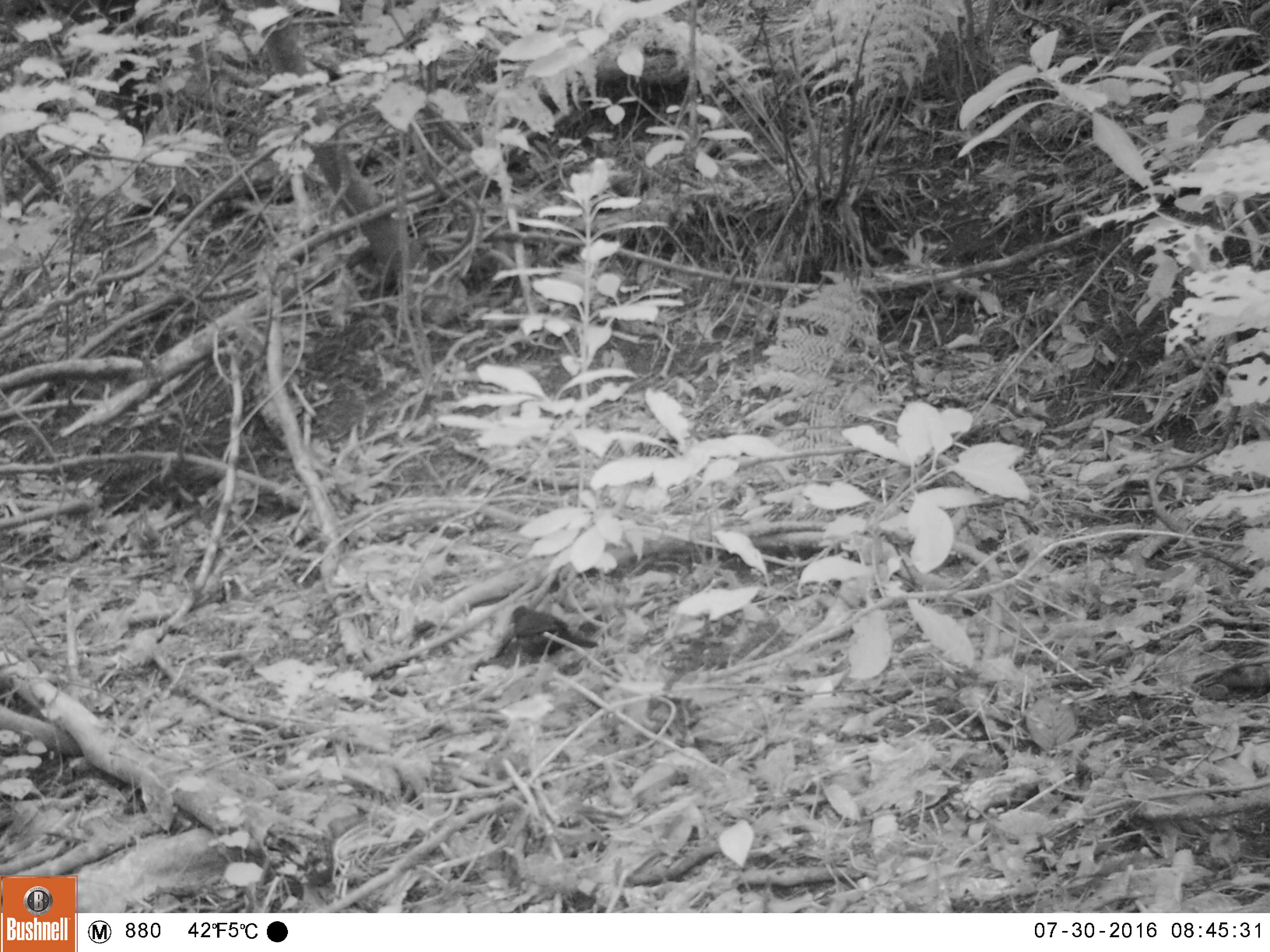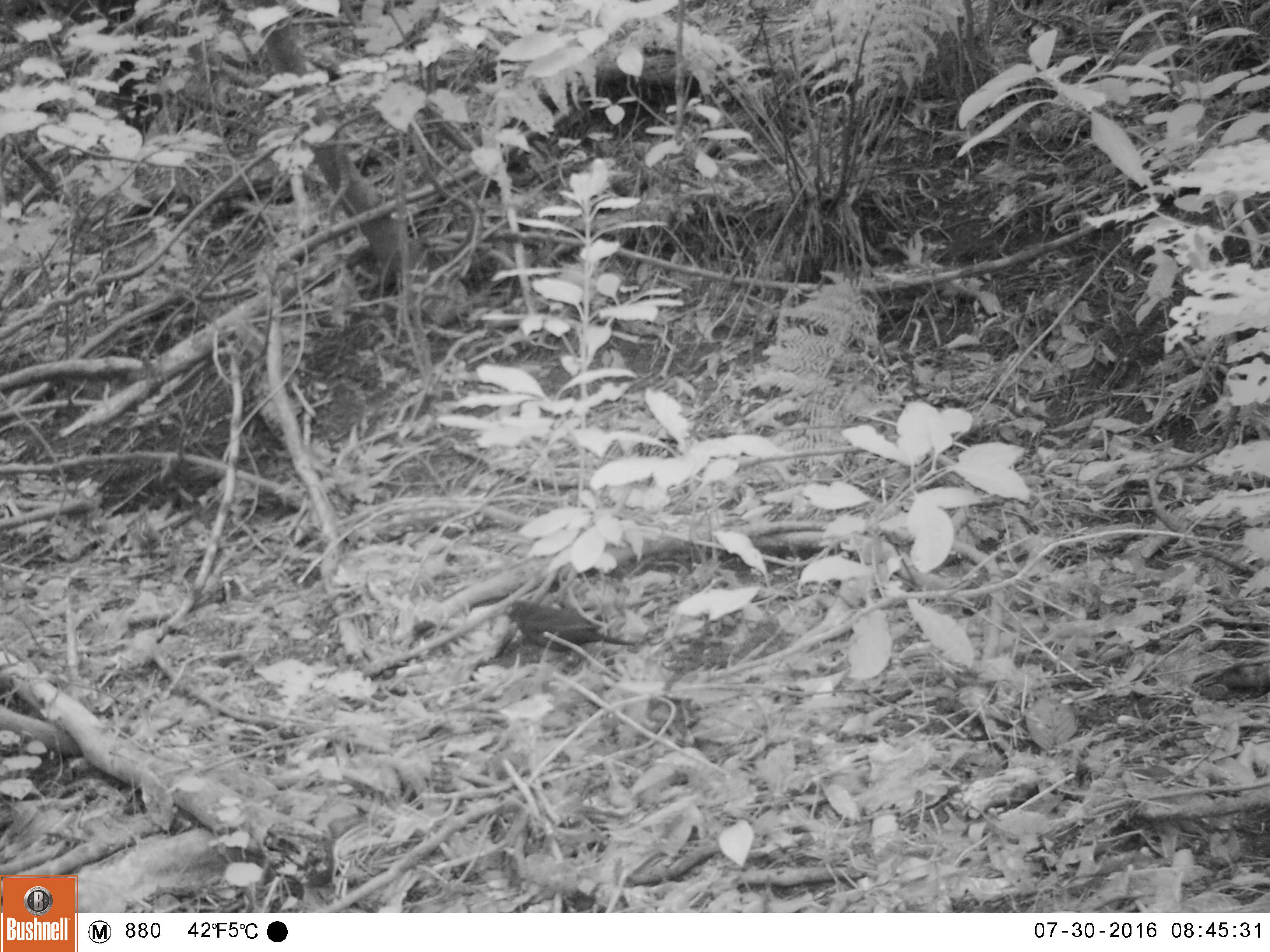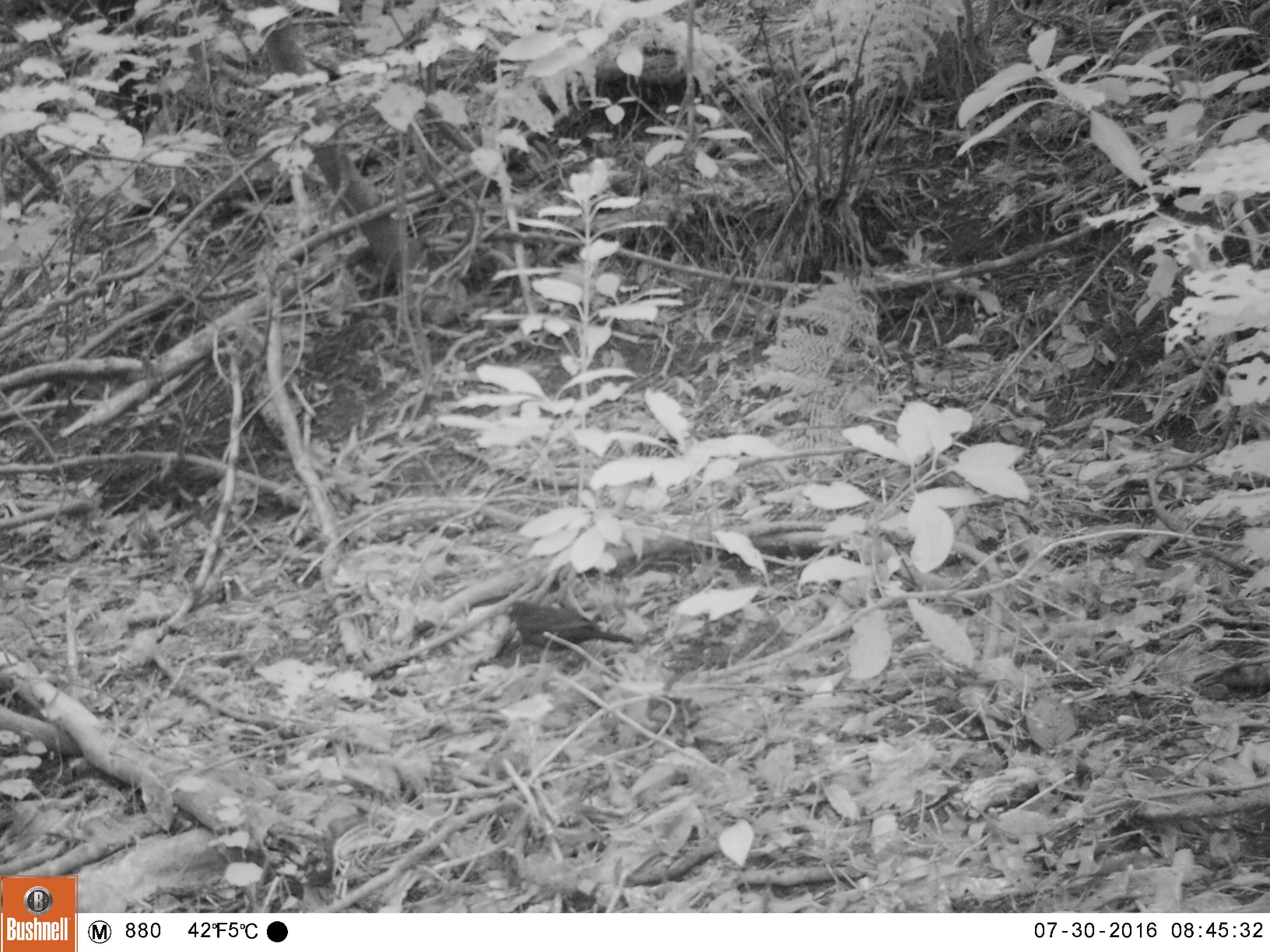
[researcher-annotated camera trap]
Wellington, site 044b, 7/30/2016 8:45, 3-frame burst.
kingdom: Animalia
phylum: Chordata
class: Aves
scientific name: Aves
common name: bird